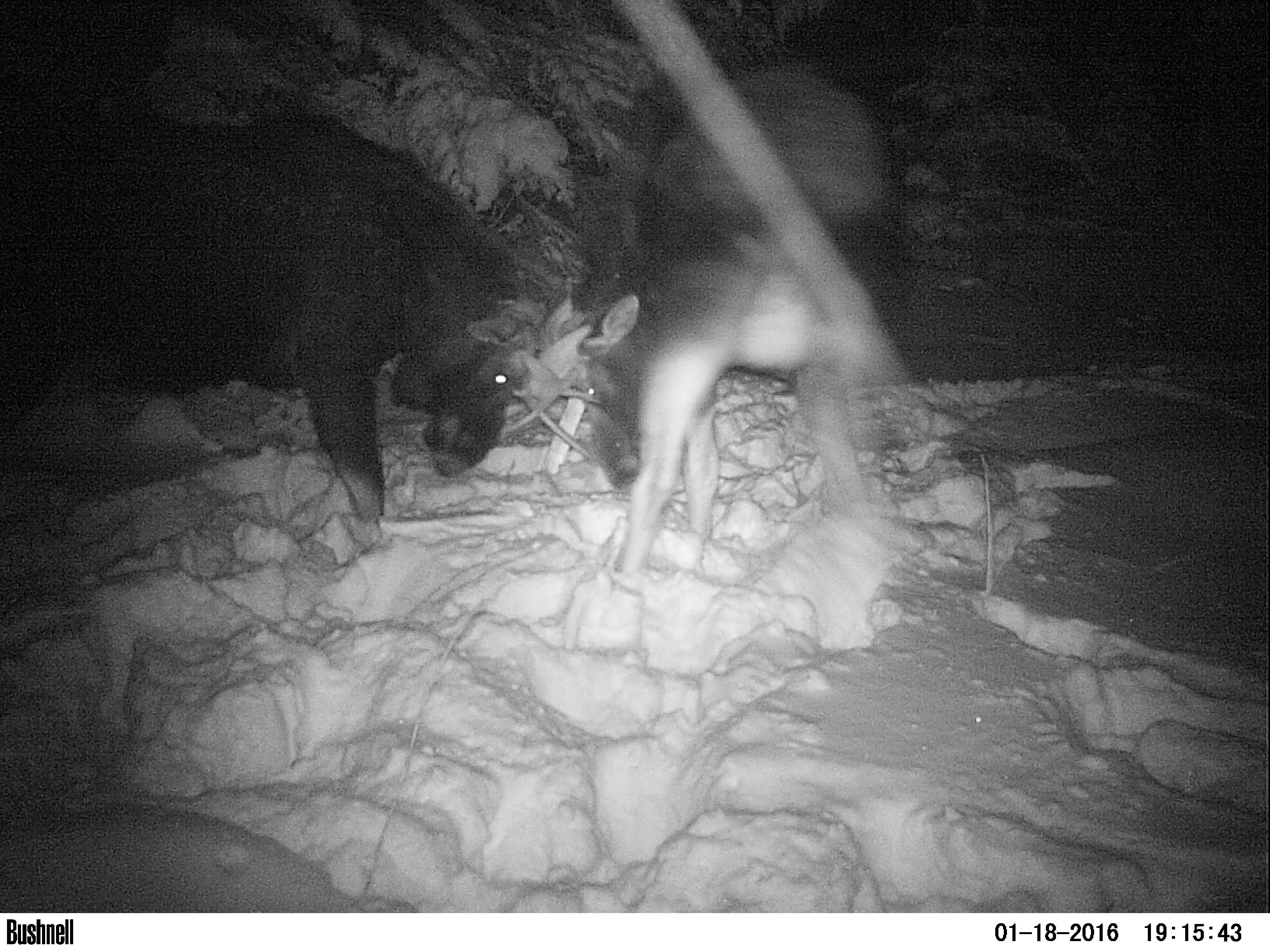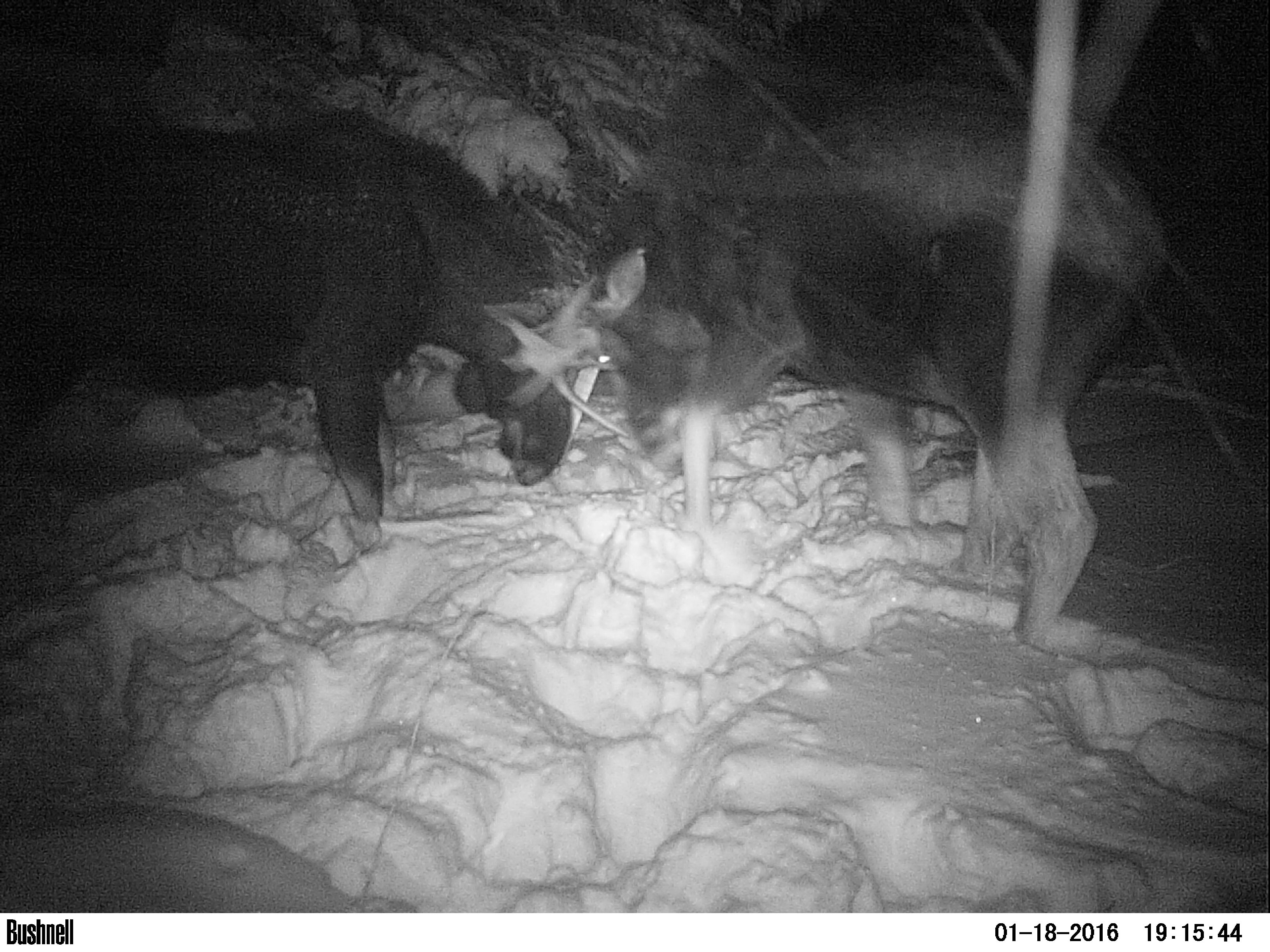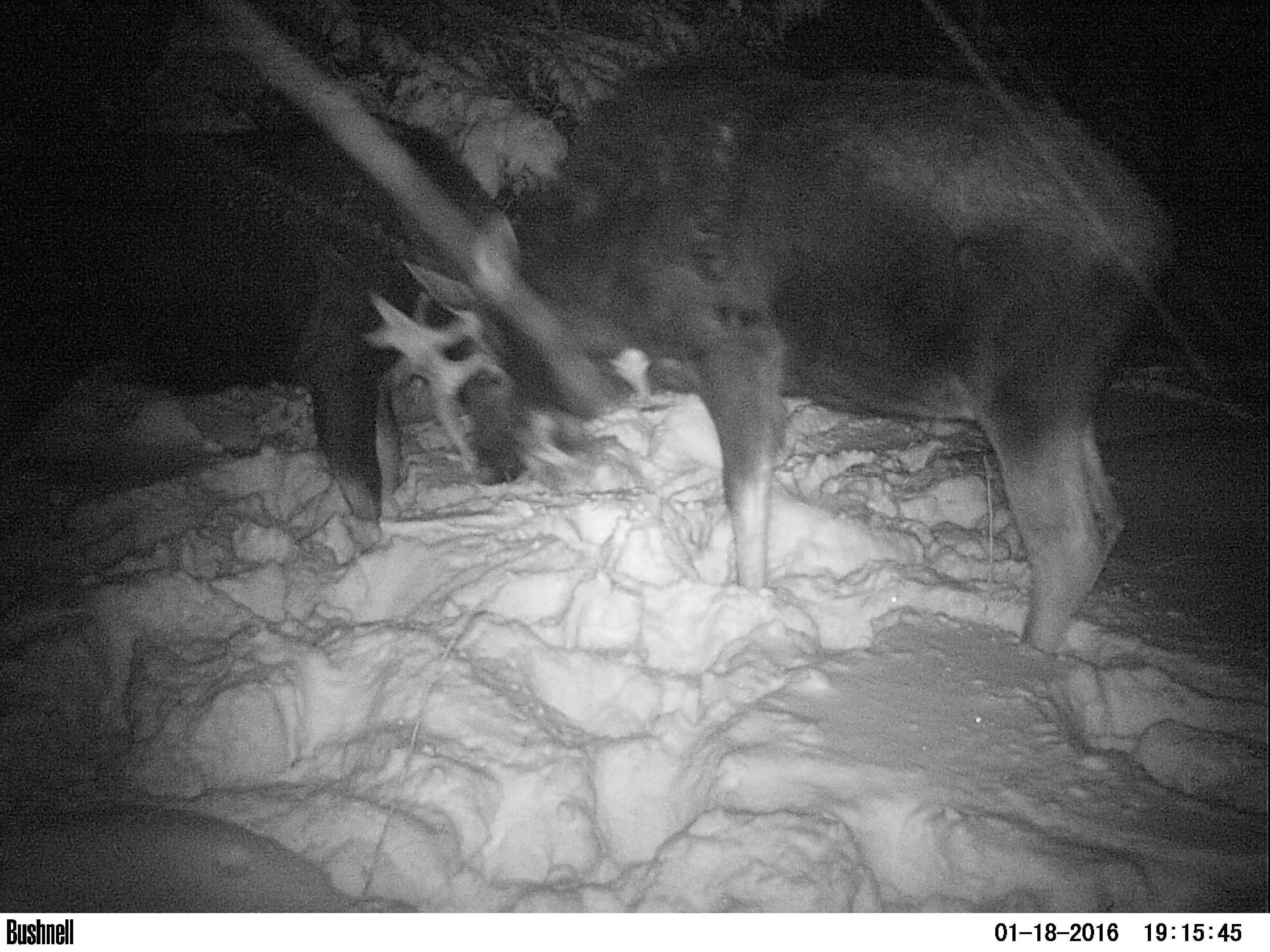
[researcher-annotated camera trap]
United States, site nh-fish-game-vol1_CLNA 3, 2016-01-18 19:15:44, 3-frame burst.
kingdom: Animalia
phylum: Chordata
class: Mammalia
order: Artiodactyla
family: Cervidae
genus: Alces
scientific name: Alces alces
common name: moose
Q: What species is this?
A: Moose (Alces alces).